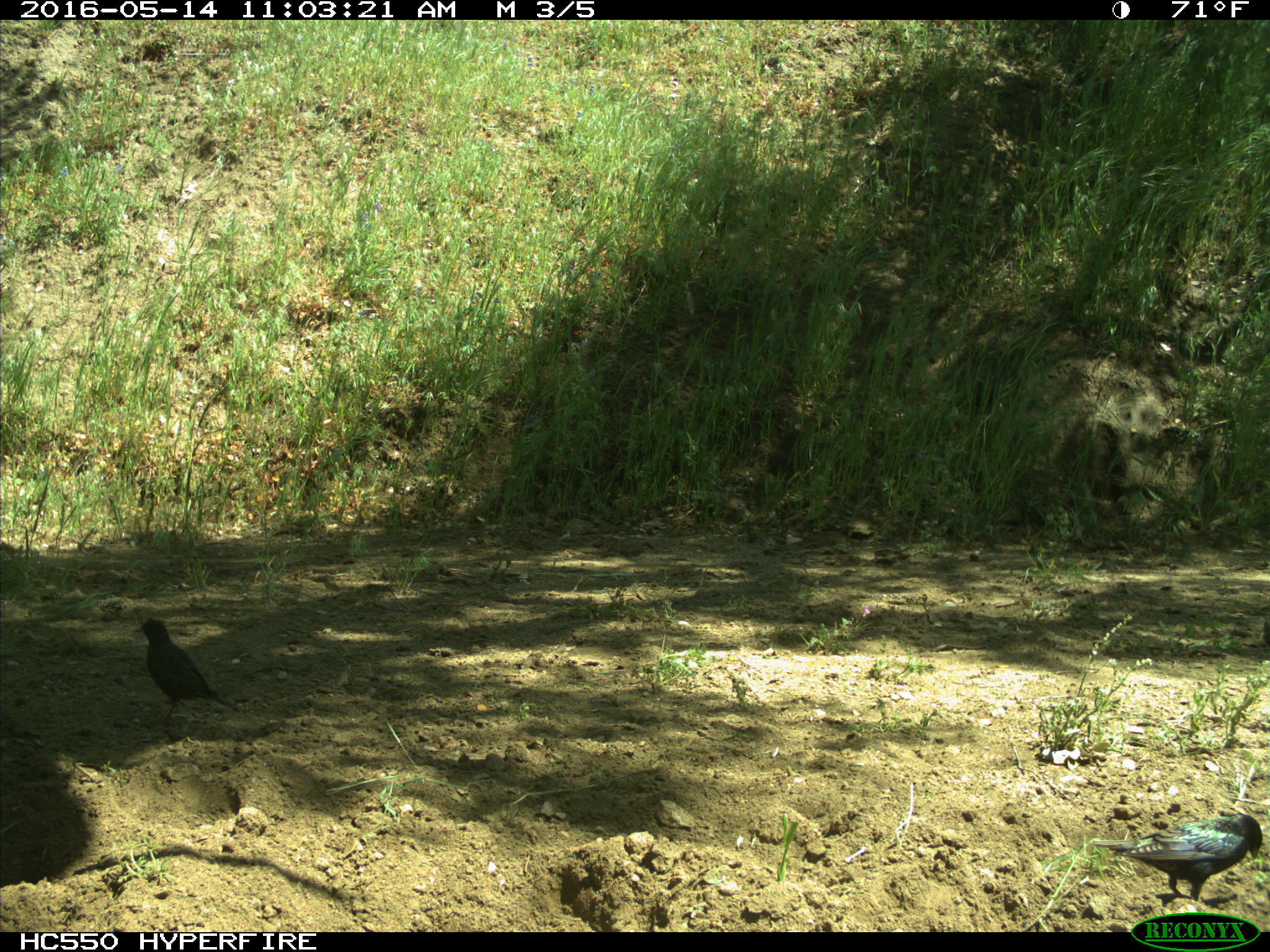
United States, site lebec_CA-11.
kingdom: Animalia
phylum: Chordata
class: Aves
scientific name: Aves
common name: birds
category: unidentified bird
Unidentified bird (birds) (Aves).